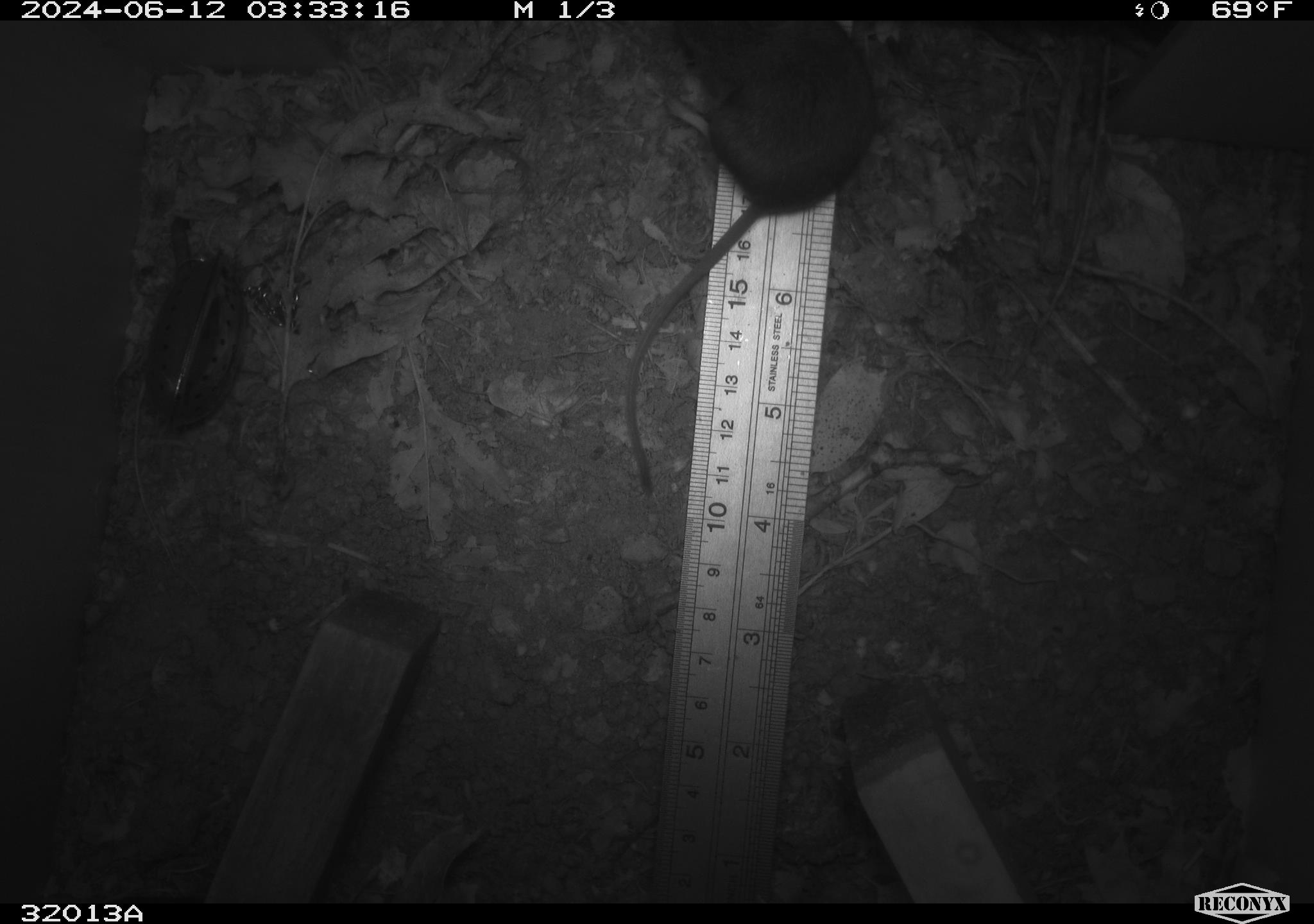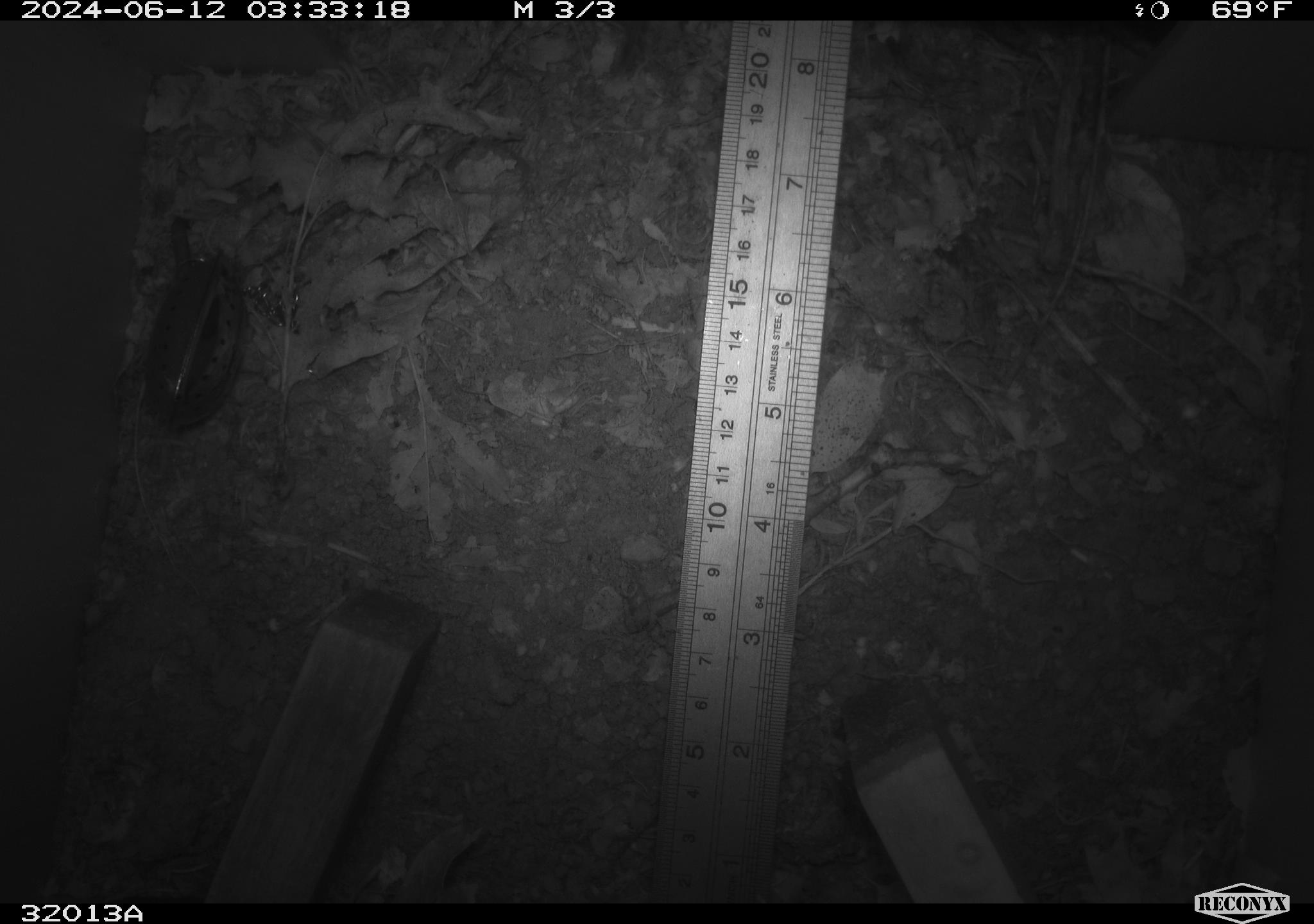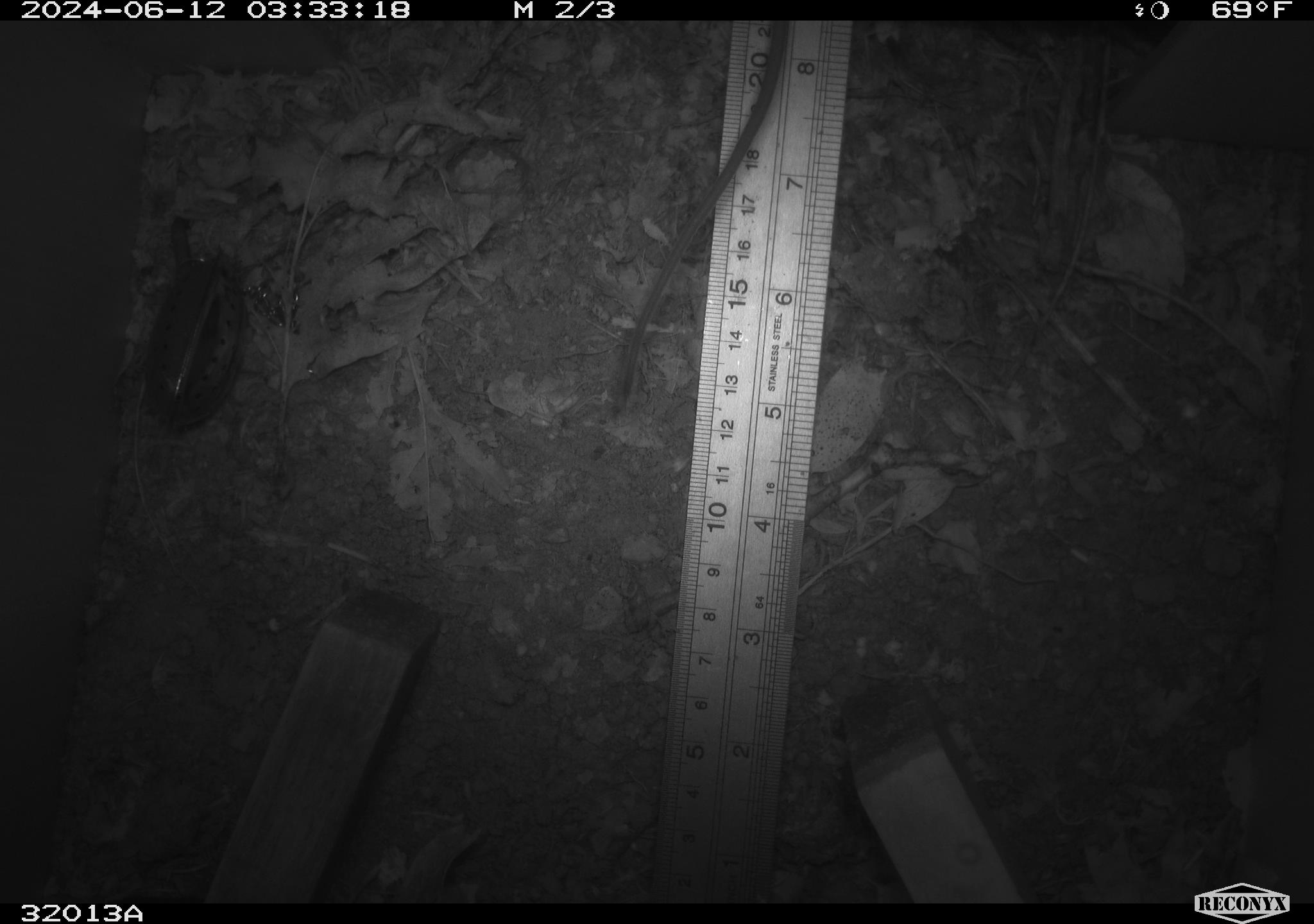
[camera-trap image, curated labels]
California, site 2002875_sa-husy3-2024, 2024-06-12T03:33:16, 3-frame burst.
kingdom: Animalia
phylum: Chordata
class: Mammalia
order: Rodentia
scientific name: Rodentia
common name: rodent